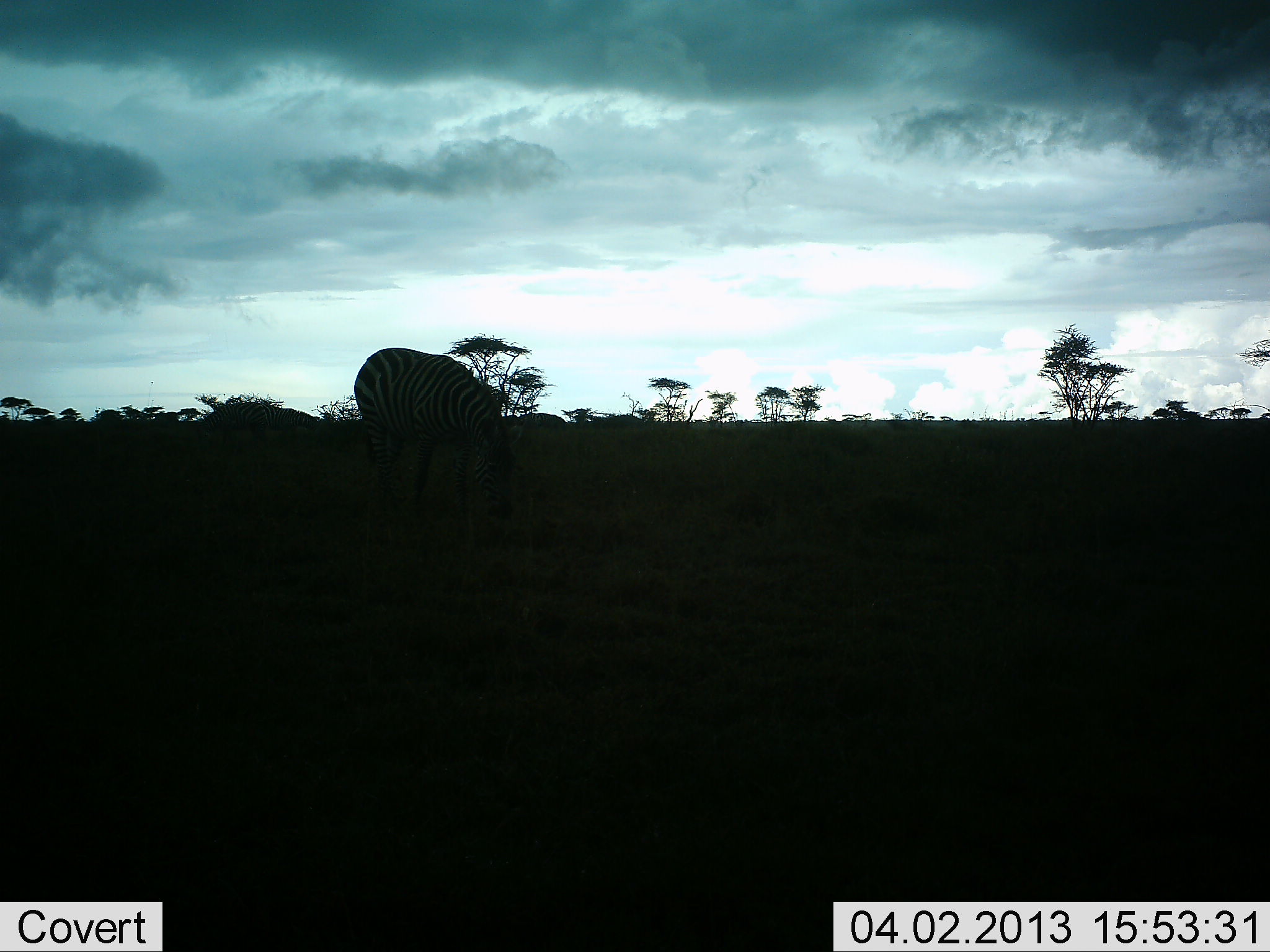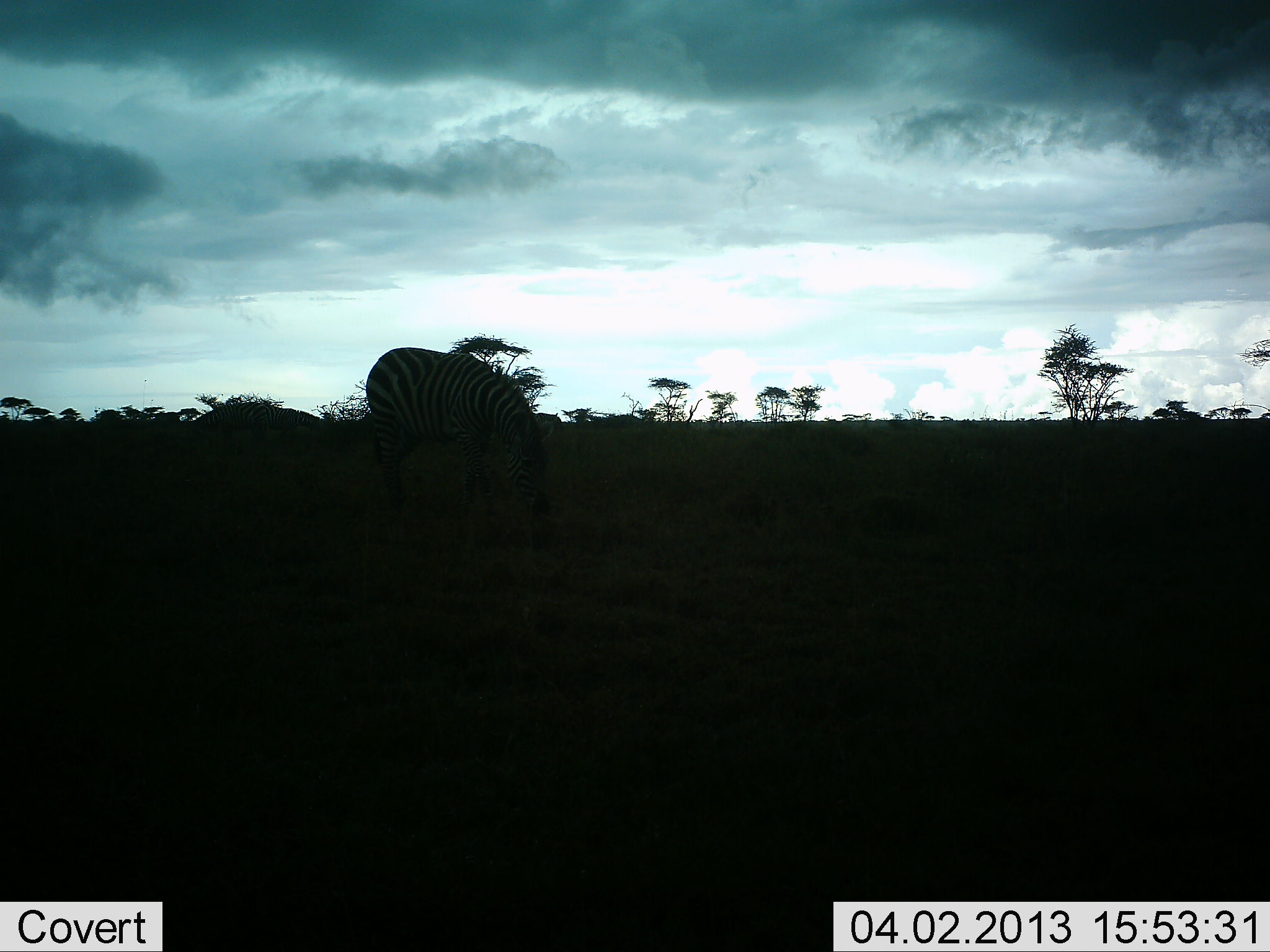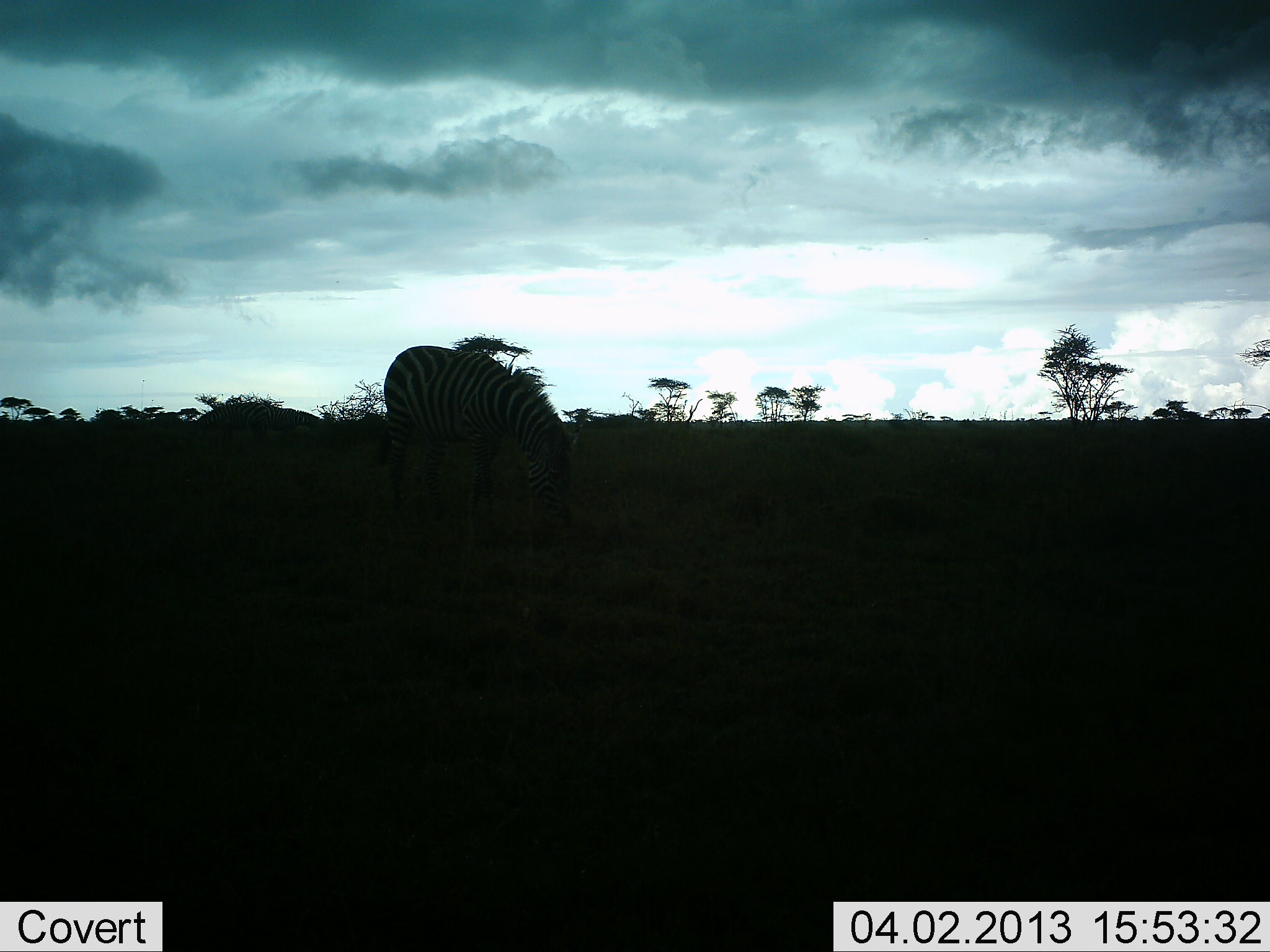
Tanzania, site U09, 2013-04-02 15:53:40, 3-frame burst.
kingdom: Animalia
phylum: Chordata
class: Mammalia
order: Perissodactyla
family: Equidae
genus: Equus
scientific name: Equus quagga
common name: plains zebra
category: zebra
Zebra (plains zebra) (Equus quagga), count 1. Behavior (volunteer vote fractions): standing 28%, resting 0%, moving 32%, interacting 0%. Young present (vote fraction): 0%. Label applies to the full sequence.